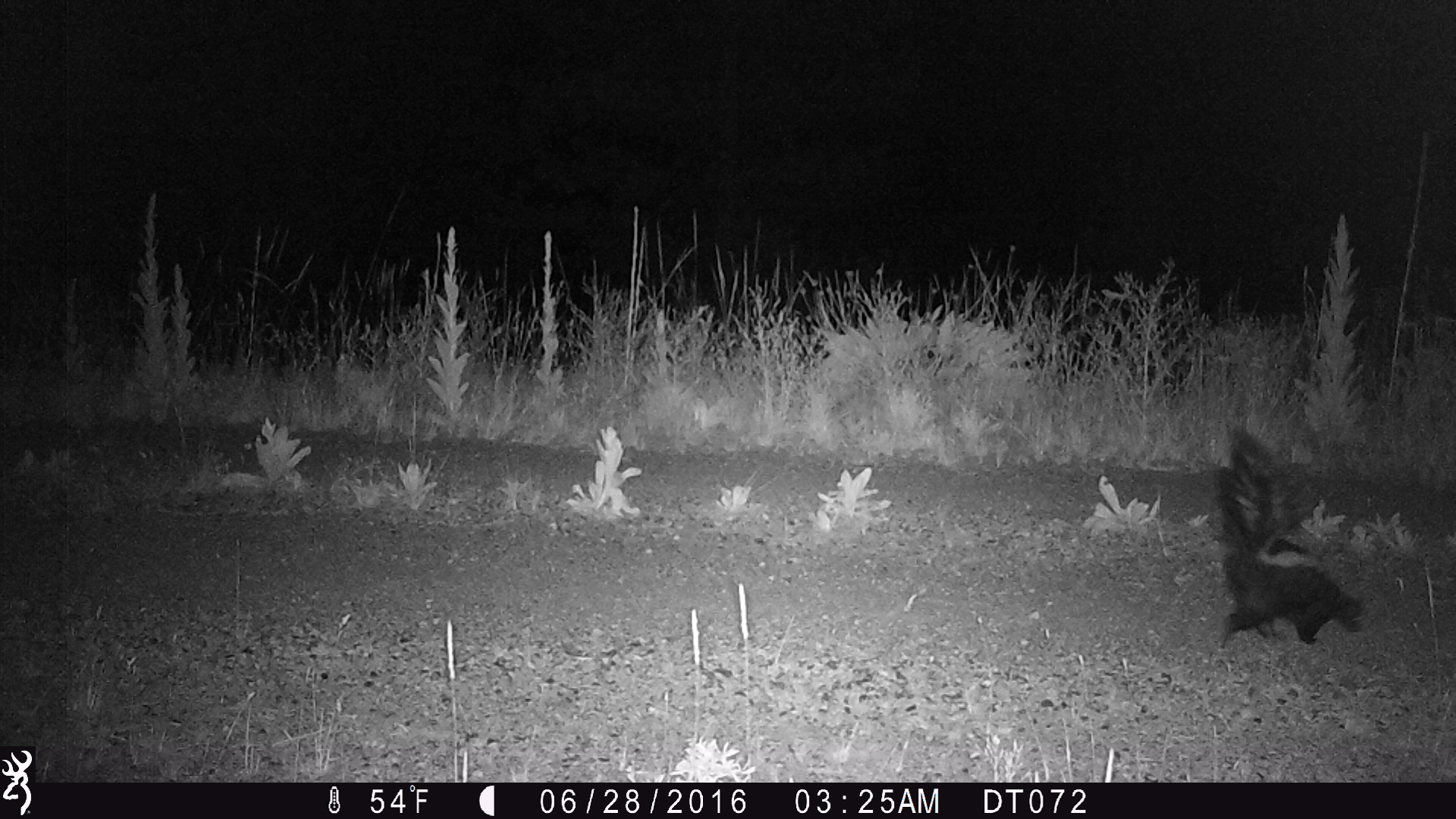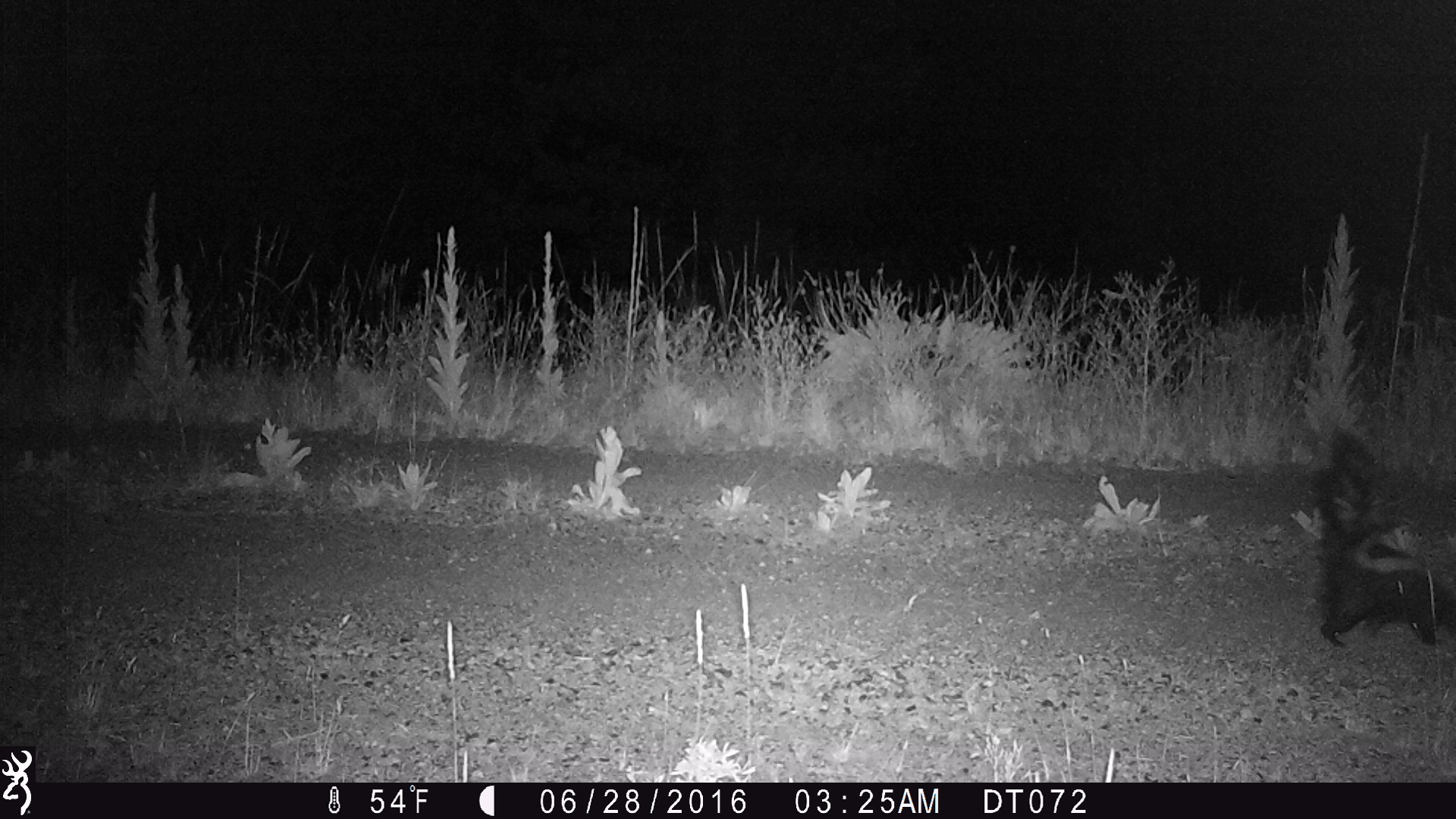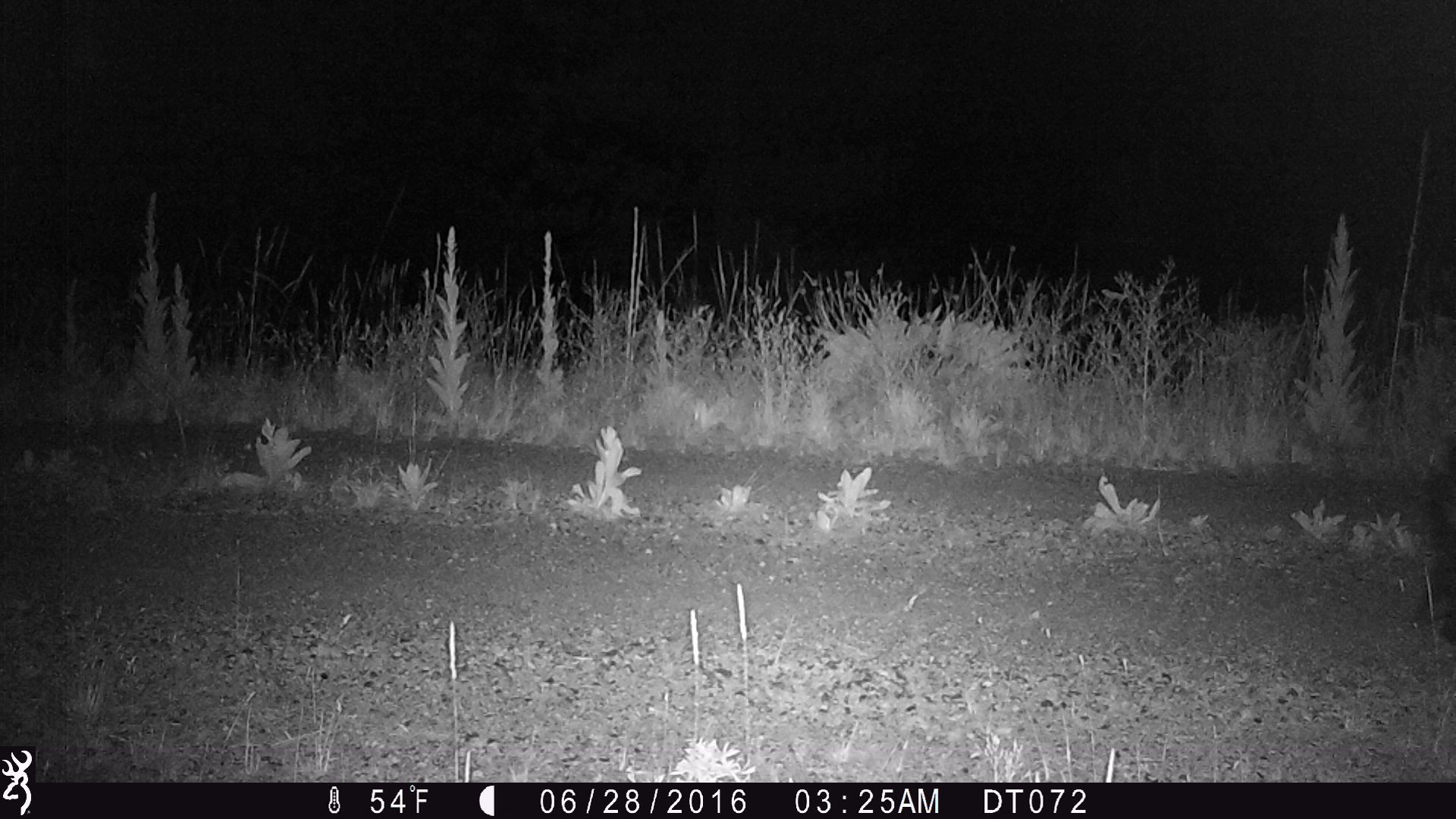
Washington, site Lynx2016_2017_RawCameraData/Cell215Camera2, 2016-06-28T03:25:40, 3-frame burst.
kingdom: Animalia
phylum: Chordata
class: Mammalia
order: Carnivora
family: Mephitidae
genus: Mephitis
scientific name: Mephitis mephitis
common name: striped skunk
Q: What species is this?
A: Mephitis mephitis (striped skunk).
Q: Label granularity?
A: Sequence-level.